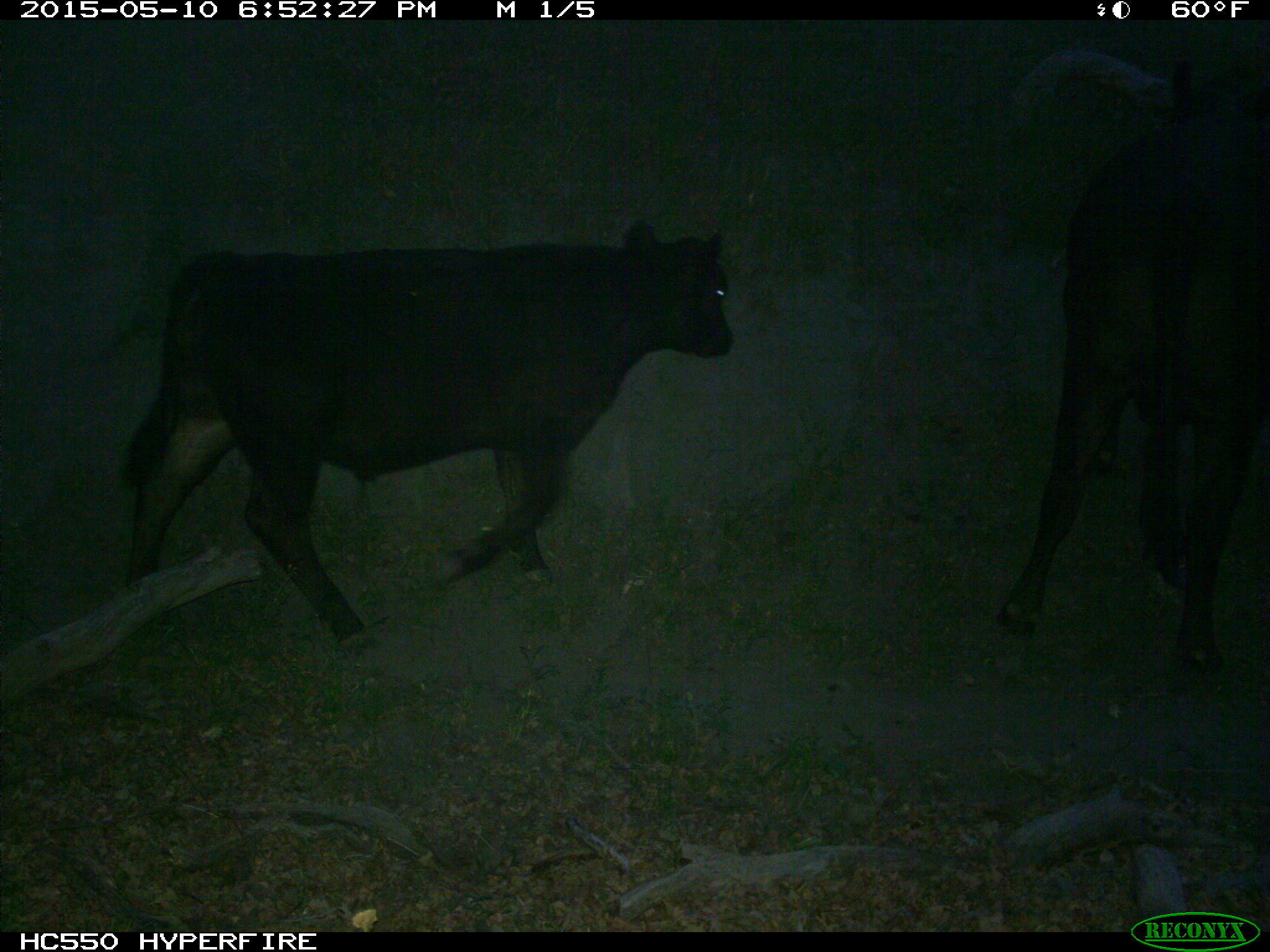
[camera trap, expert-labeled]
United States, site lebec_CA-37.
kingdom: Animalia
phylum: Chordata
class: Mammalia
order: Artiodactyla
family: Bovidae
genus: Bos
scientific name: Bos taurus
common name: domestic cow